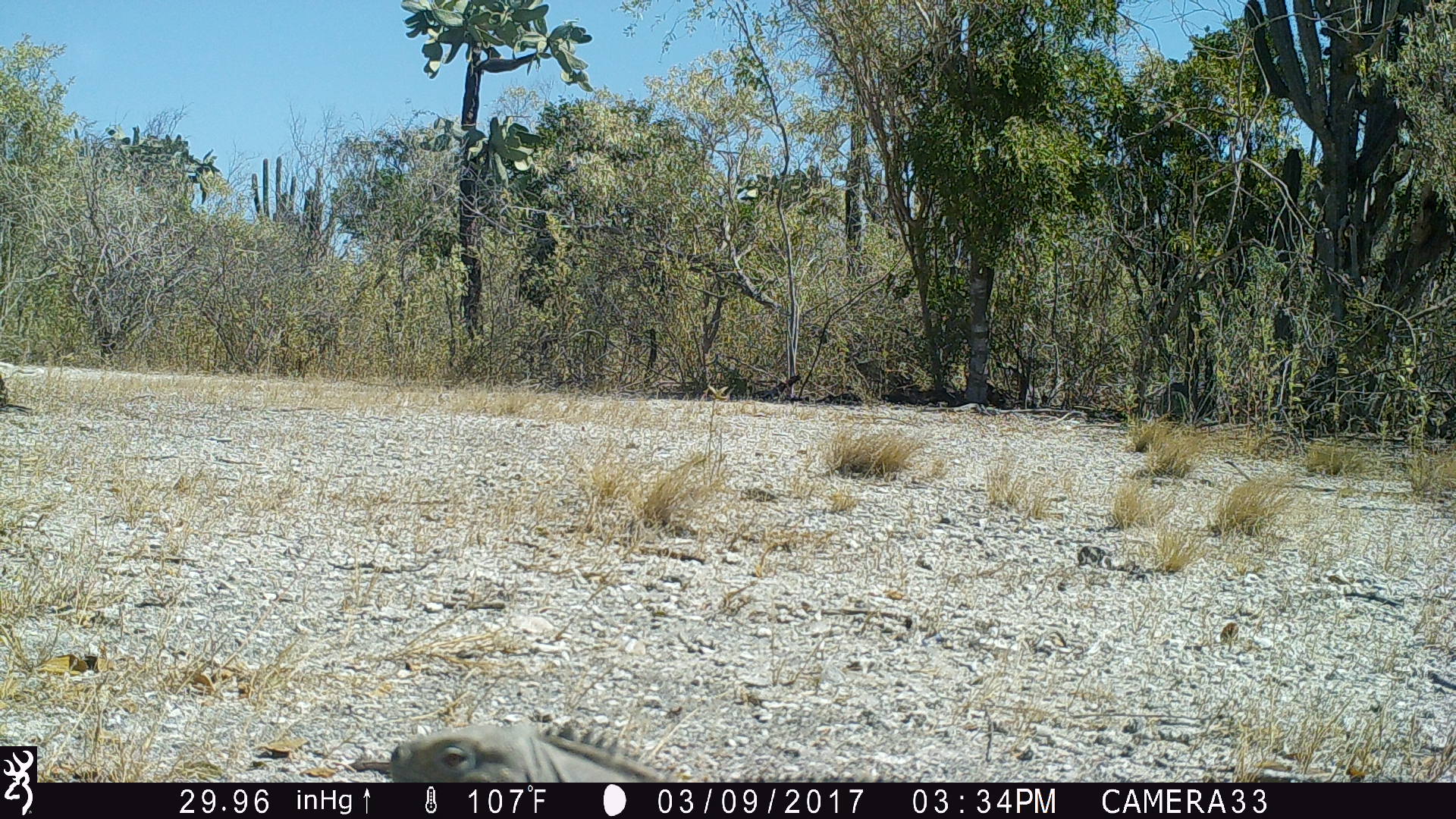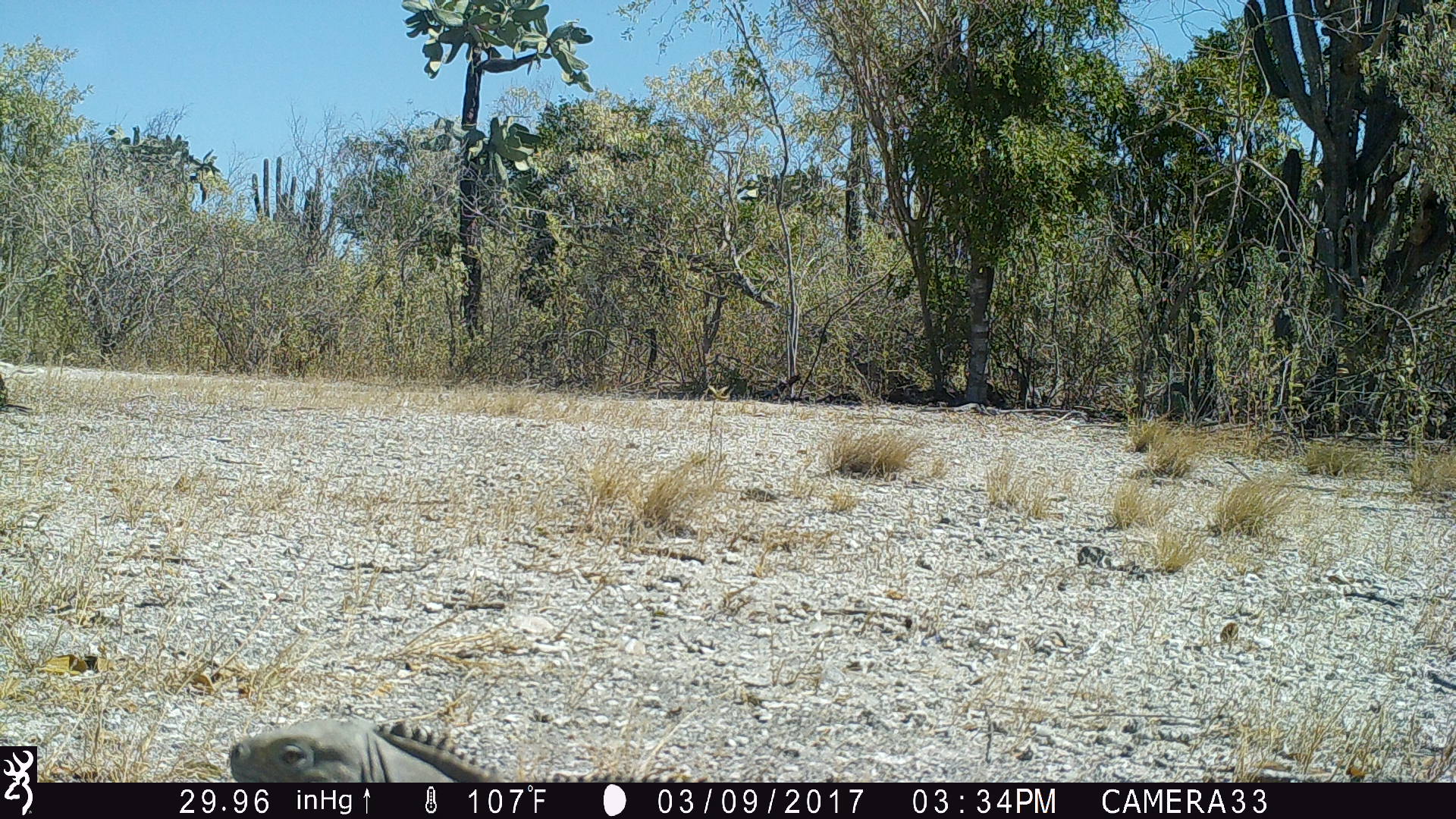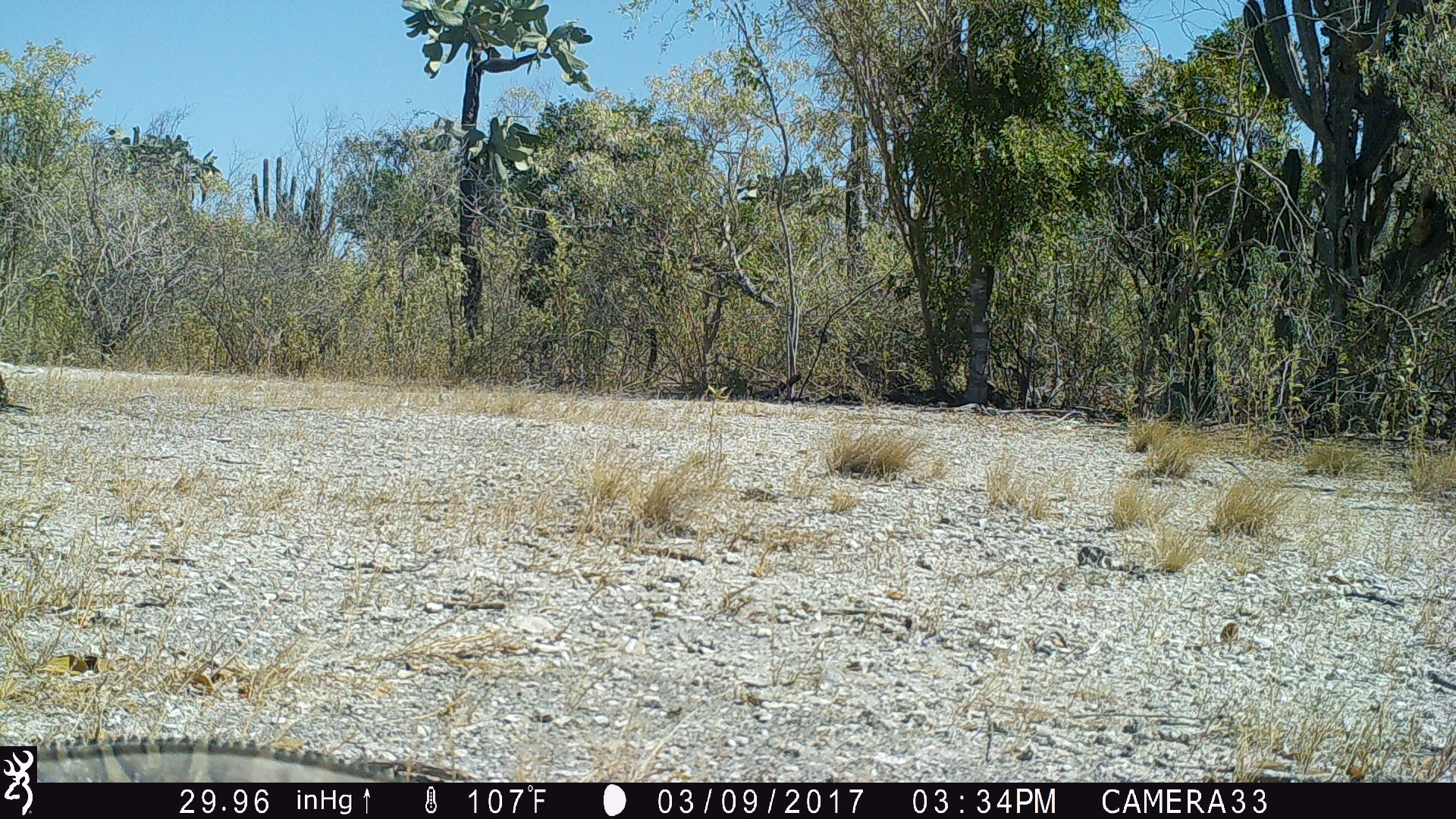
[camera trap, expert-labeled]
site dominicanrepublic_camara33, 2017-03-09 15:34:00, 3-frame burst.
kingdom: Animalia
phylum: Chordata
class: Reptilia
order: Squamata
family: Iguanidae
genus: Iguana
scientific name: Iguana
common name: typical iguanas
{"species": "Iguana (typical iguanas)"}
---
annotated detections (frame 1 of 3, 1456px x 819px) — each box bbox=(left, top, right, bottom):
iguana: bbox=(380, 721, 673, 780)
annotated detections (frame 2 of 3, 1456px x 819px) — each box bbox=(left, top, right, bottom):
iguana: bbox=(222, 715, 517, 782)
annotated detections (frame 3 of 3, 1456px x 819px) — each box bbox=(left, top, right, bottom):
iguana: bbox=(36, 729, 422, 783)